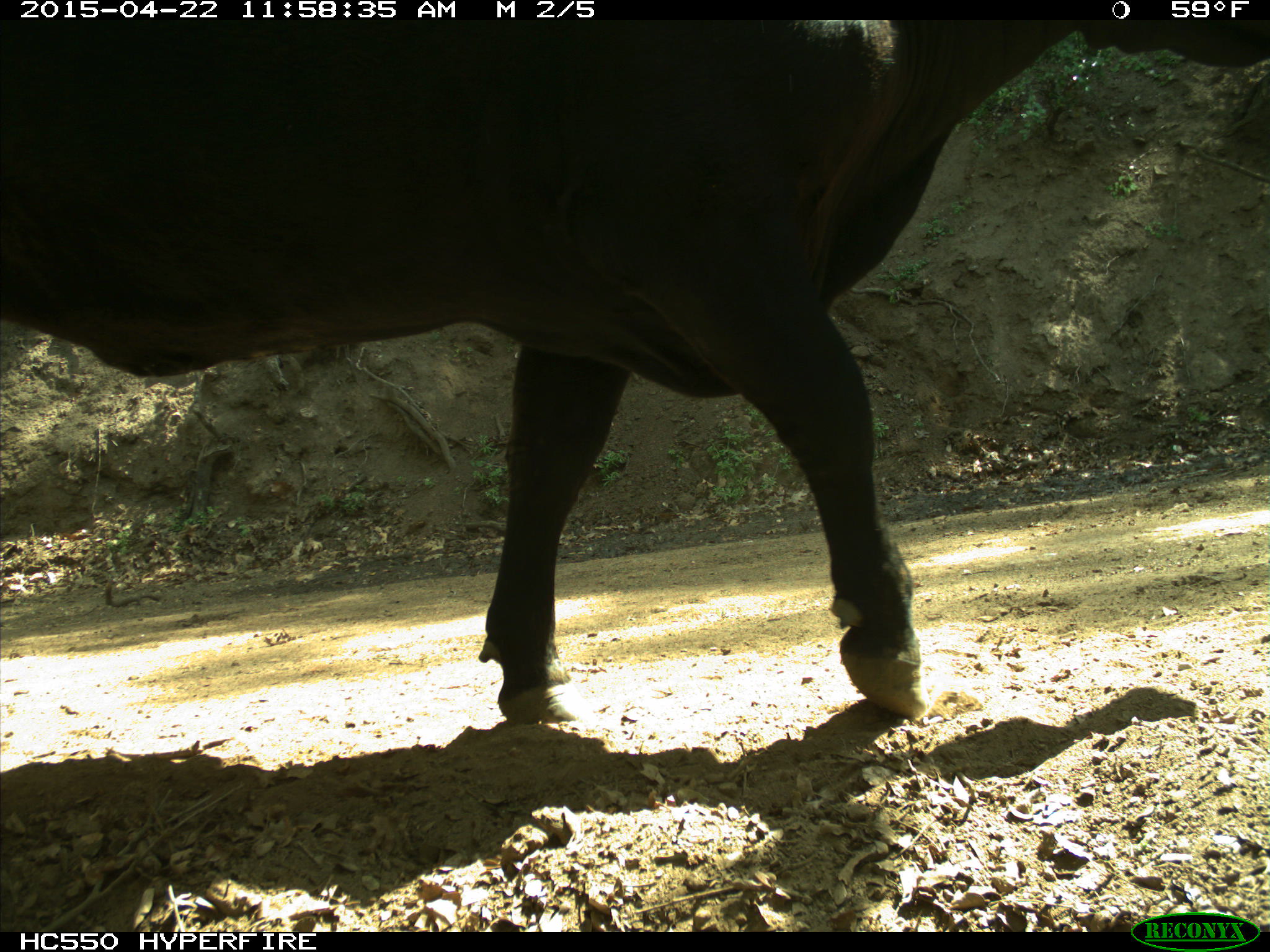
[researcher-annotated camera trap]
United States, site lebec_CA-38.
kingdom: Animalia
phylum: Chordata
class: Mammalia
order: Artiodactyla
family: Bovidae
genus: Bos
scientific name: Bos taurus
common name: domestic cow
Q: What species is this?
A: Bos taurus (domestic cow).